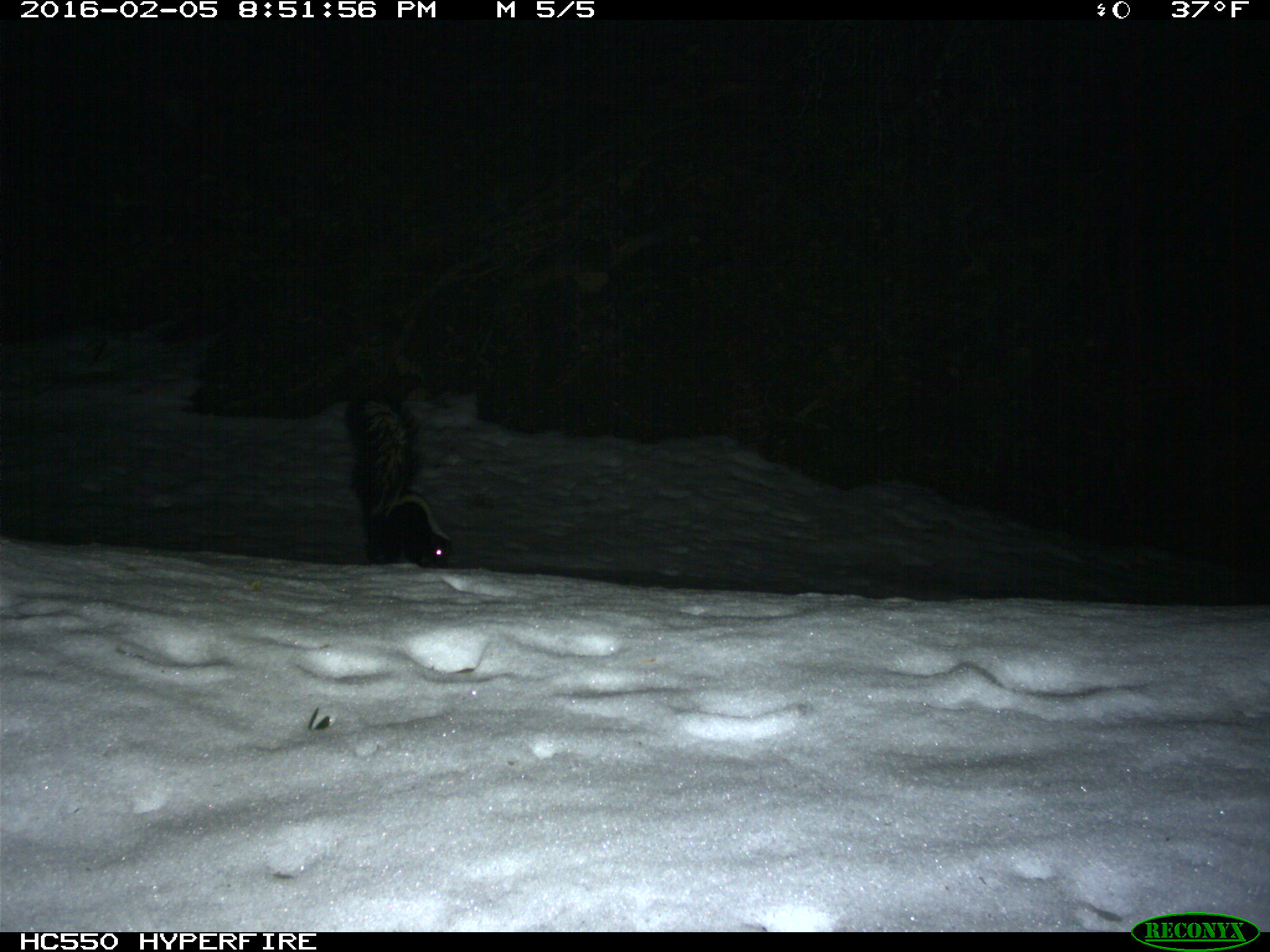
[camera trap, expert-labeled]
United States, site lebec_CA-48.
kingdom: Animalia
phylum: Chordata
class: Mammalia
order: Carnivora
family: Mephitidae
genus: Mephitis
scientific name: Mephitis mephitis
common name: striped skunk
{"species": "Mephitis mephitis (striped skunk)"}